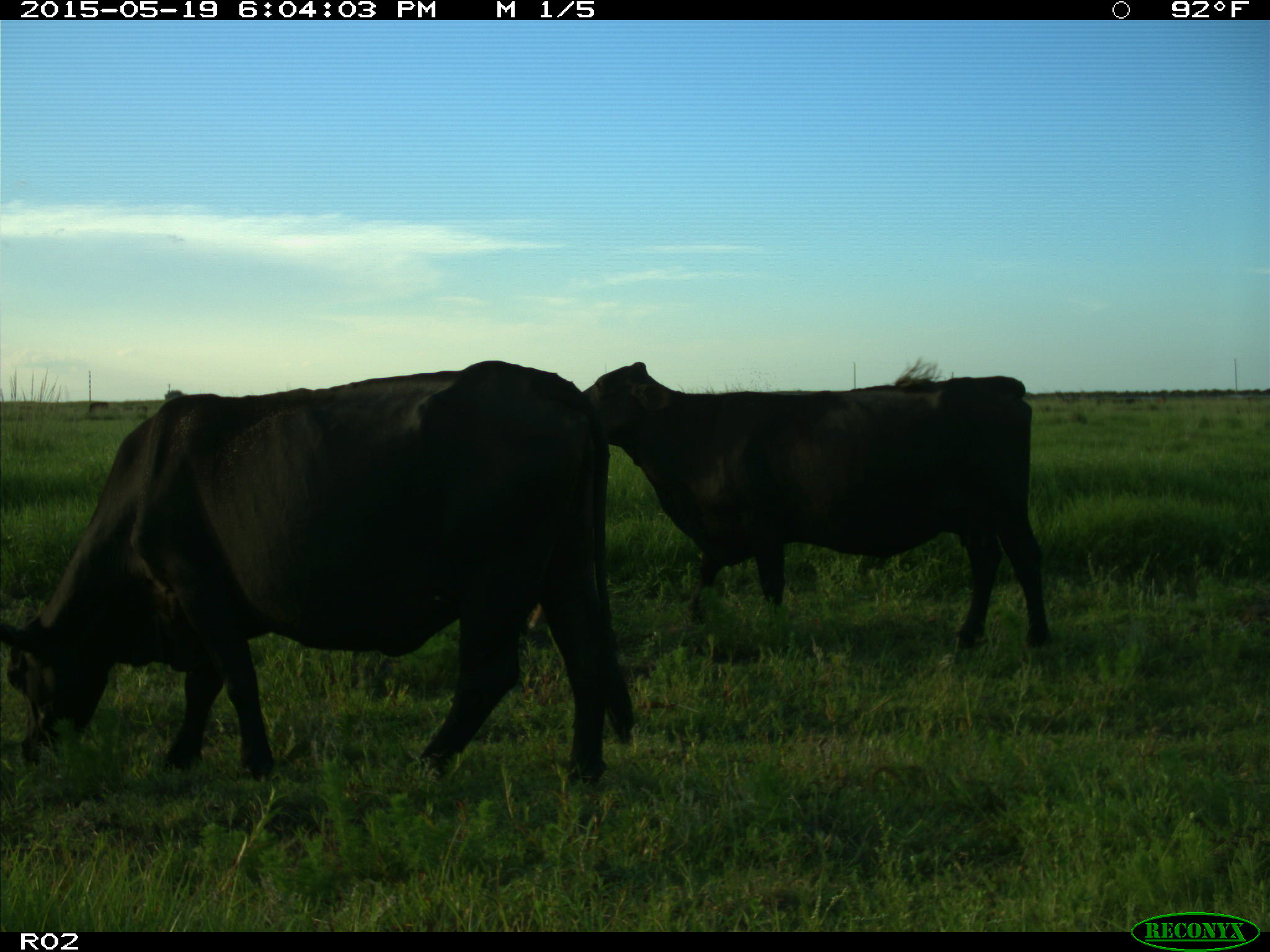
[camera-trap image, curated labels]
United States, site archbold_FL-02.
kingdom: Animalia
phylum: Chordata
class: Mammalia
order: Artiodactyla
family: Bovidae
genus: Bos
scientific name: Bos taurus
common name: domestic cow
Bos taurus (domestic cow).